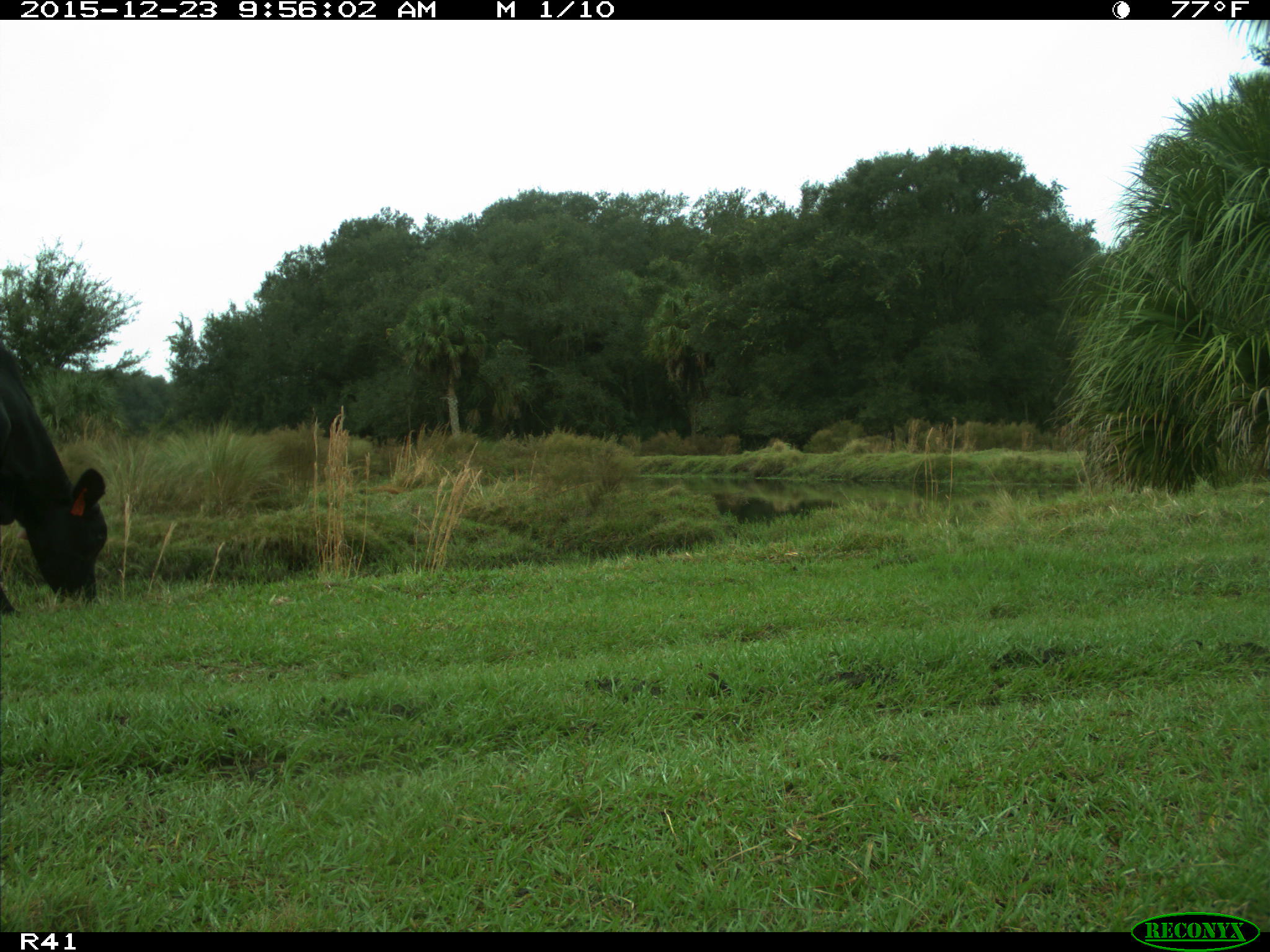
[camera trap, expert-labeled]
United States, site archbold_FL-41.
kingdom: Animalia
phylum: Chordata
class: Mammalia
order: Artiodactyla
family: Bovidae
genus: Bos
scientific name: Bos taurus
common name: domestic cow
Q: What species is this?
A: Bos taurus (domestic cow).